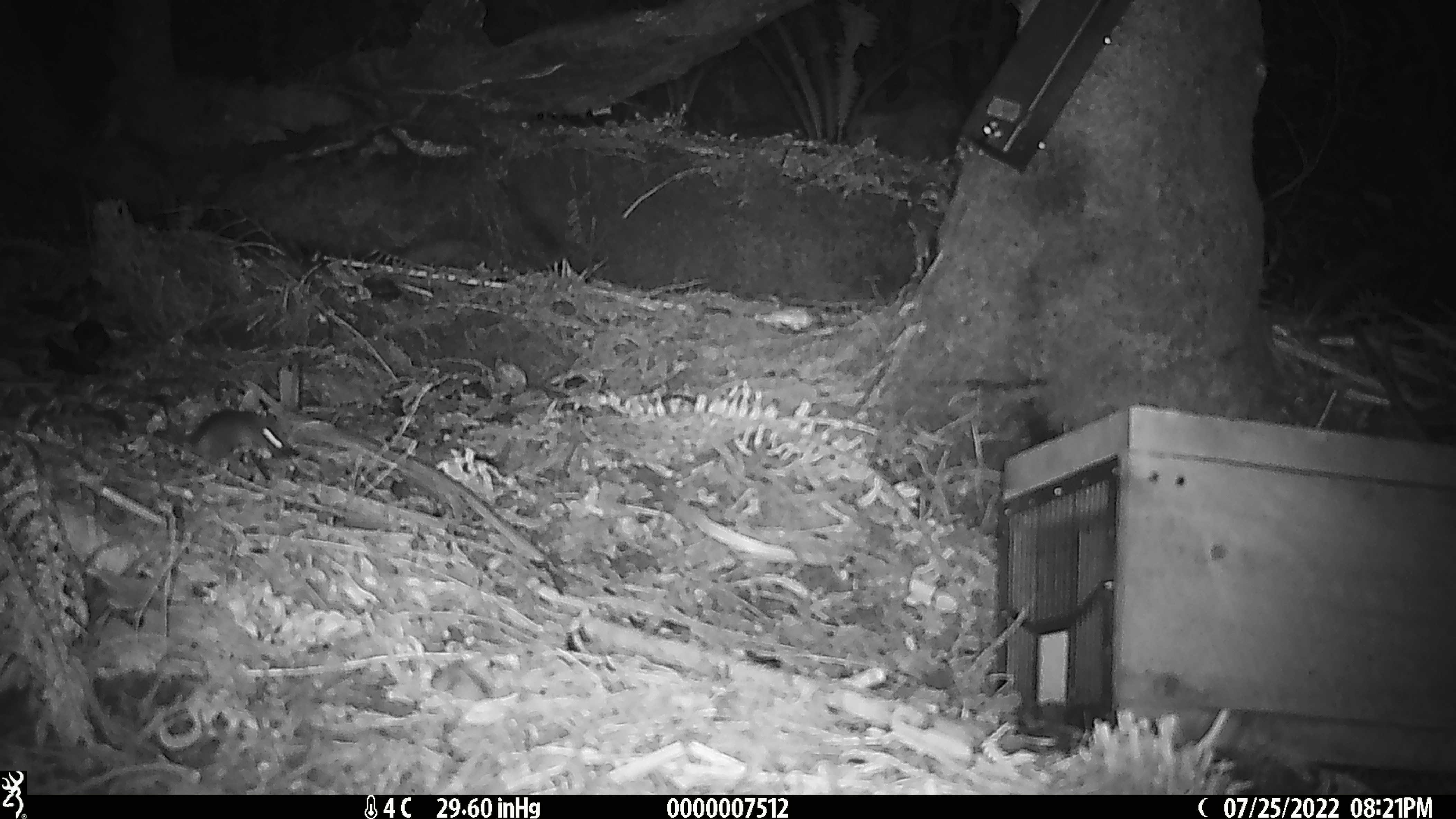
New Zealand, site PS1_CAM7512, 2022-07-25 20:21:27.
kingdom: Animalia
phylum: Chordata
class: Mammalia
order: Rodentia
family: Muridae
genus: Mus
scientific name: Mus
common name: mouse